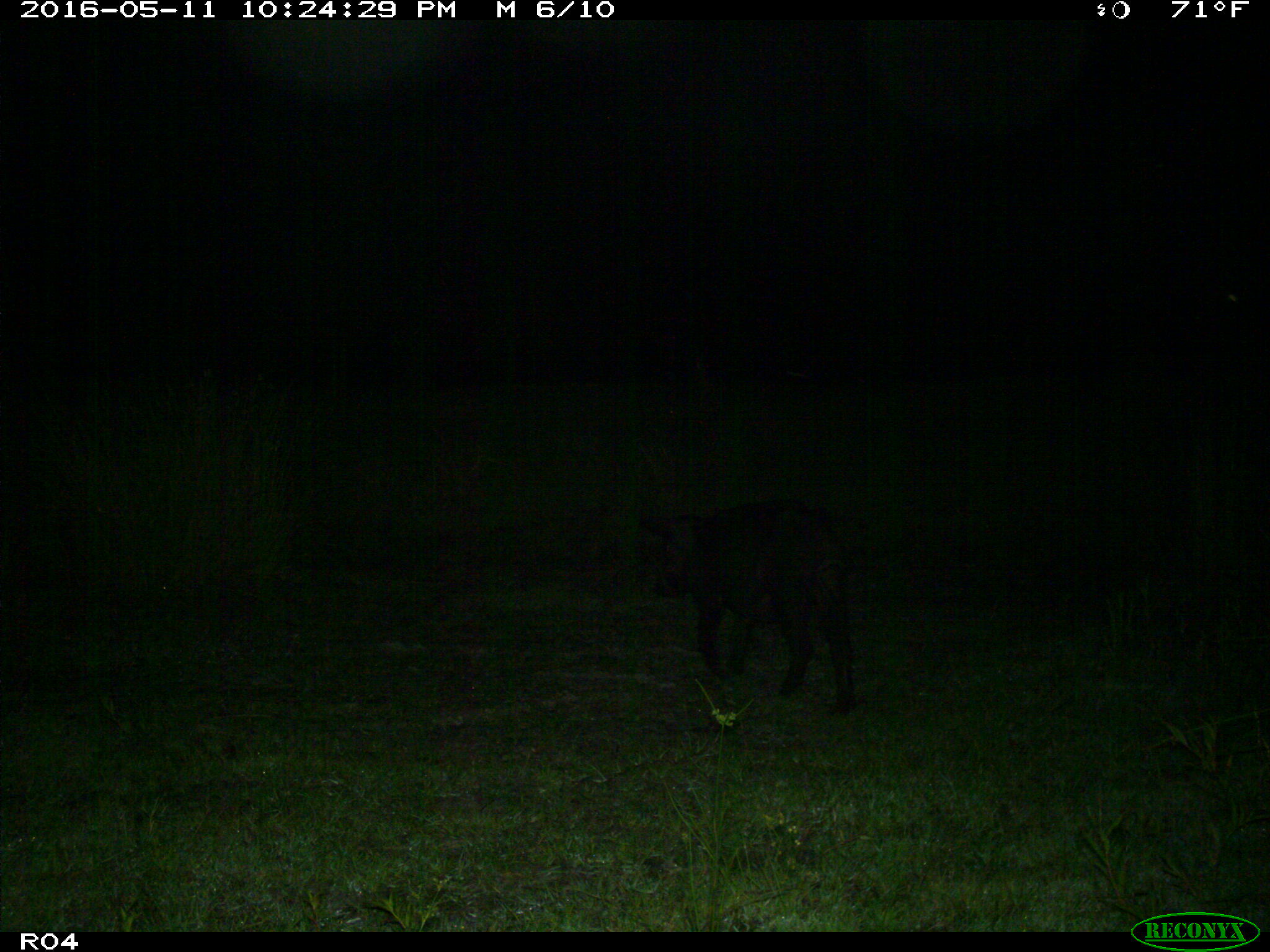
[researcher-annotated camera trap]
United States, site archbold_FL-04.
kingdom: Animalia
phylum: Chordata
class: Mammalia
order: Artiodactyla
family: Suidae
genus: Sus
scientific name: Sus scrofa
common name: wild boar